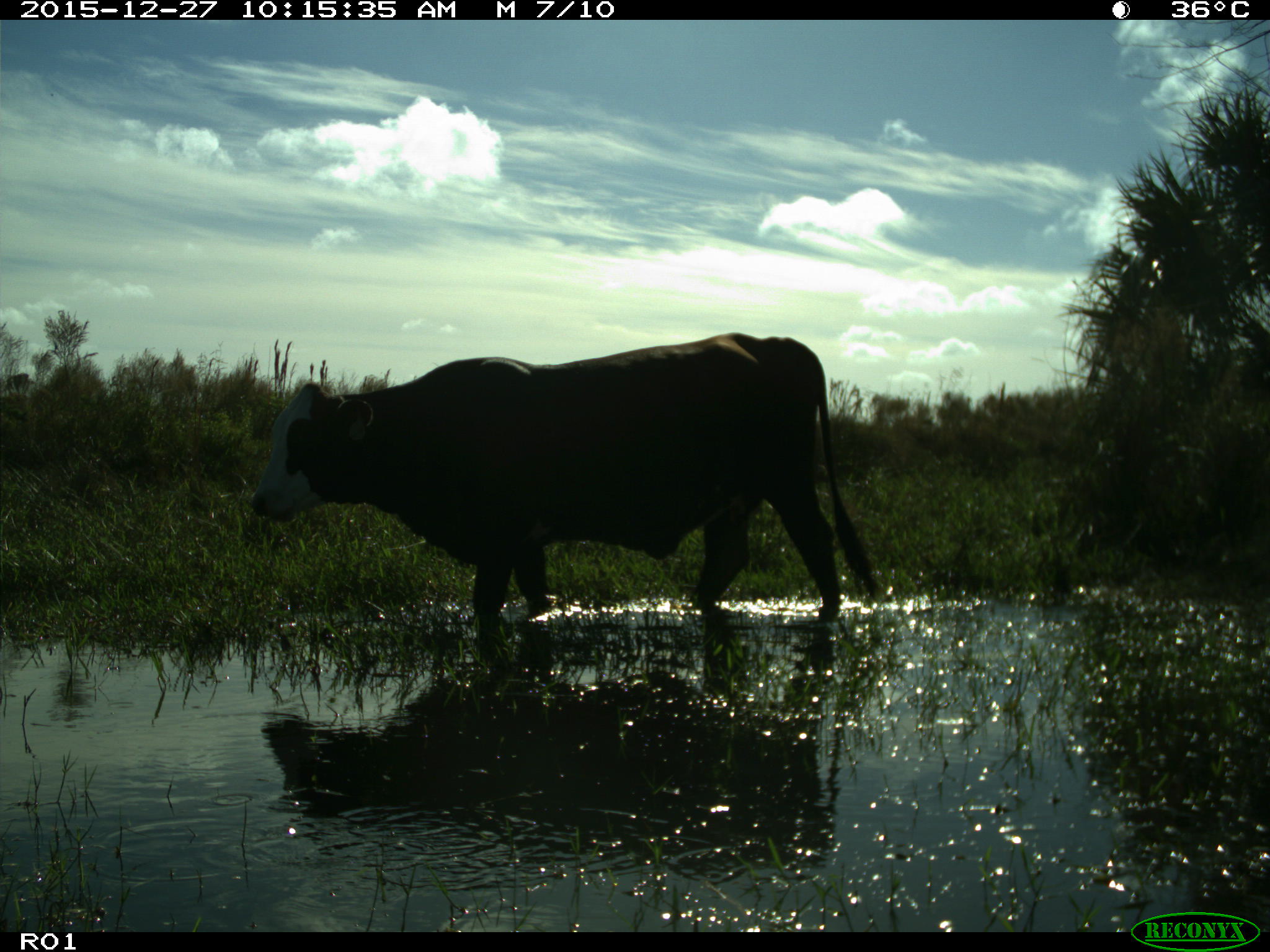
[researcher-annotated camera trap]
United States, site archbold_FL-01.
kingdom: Animalia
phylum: Chordata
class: Mammalia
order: Artiodactyla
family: Bovidae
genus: Bos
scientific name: Bos taurus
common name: domestic cow